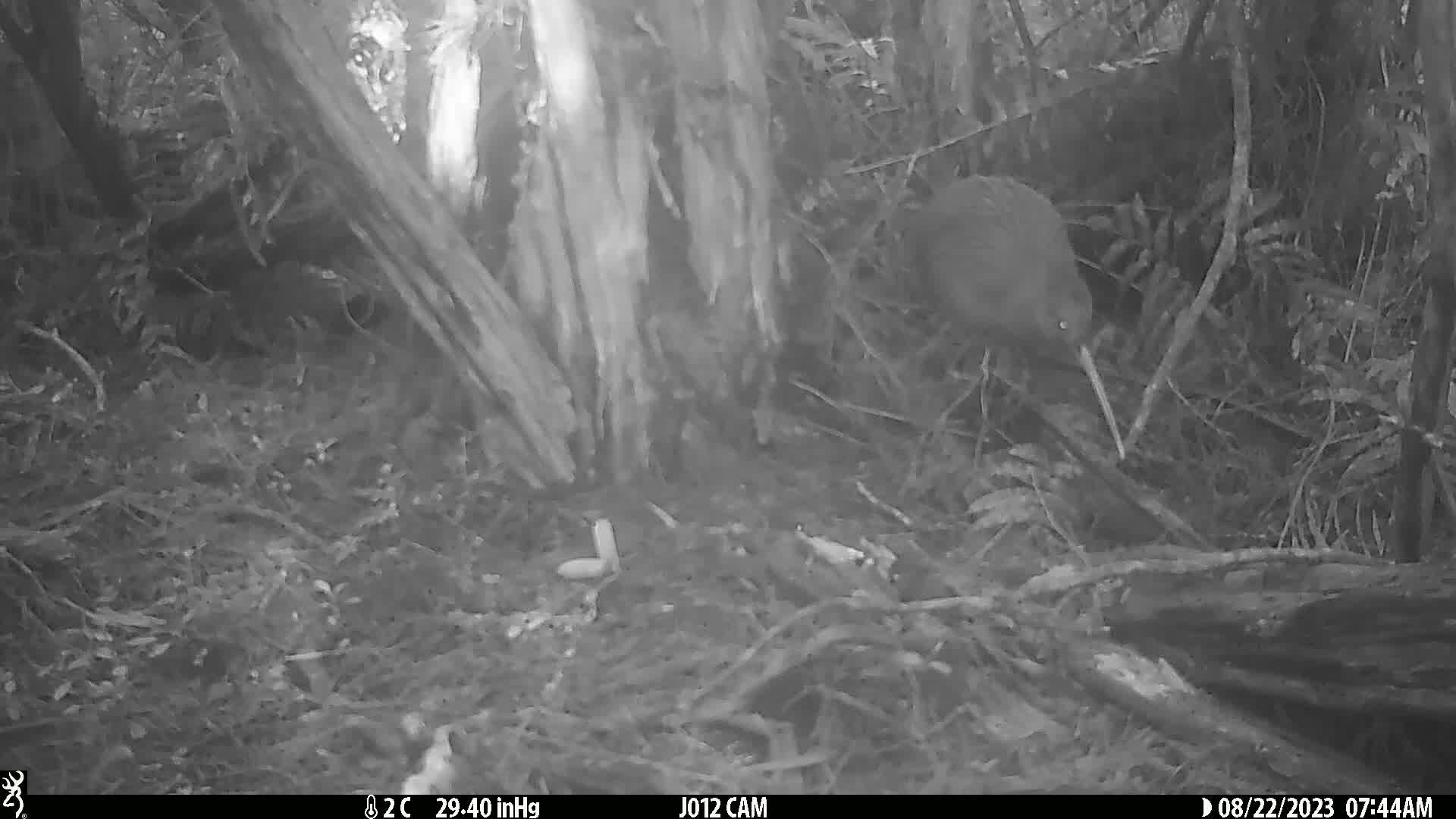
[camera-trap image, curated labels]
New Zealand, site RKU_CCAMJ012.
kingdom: Animalia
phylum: Chordata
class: Aves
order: Apterygiformes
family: Apterygidae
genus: Apteryx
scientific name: Apteryx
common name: kiwi